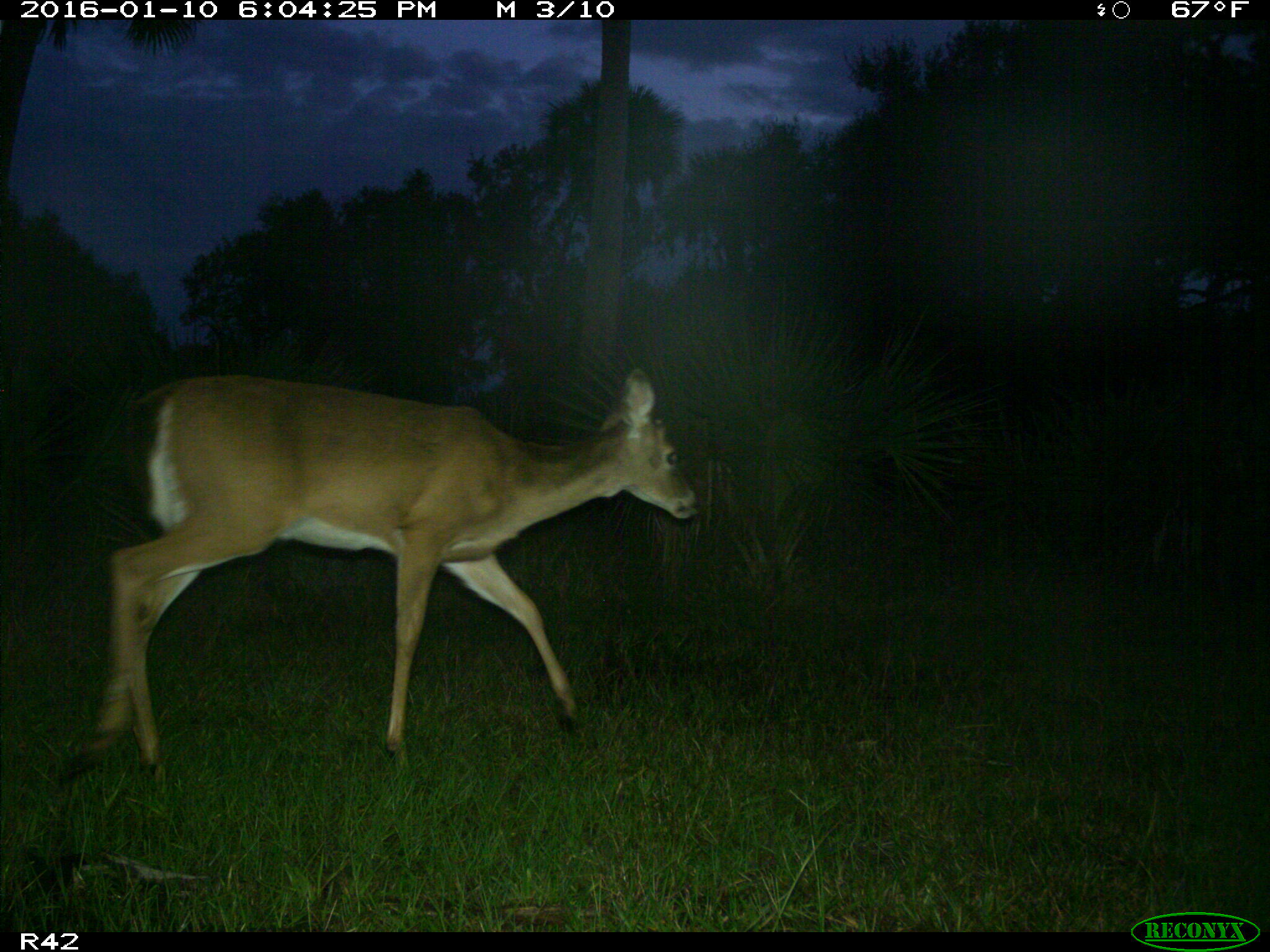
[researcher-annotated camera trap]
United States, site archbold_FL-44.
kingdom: Animalia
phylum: Chordata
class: Mammalia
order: Artiodactyla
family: Cervidae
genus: Odocoileus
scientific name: Odocoileus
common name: deer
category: unidentified deer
Unidentified deer (deer) (Odocoileus).